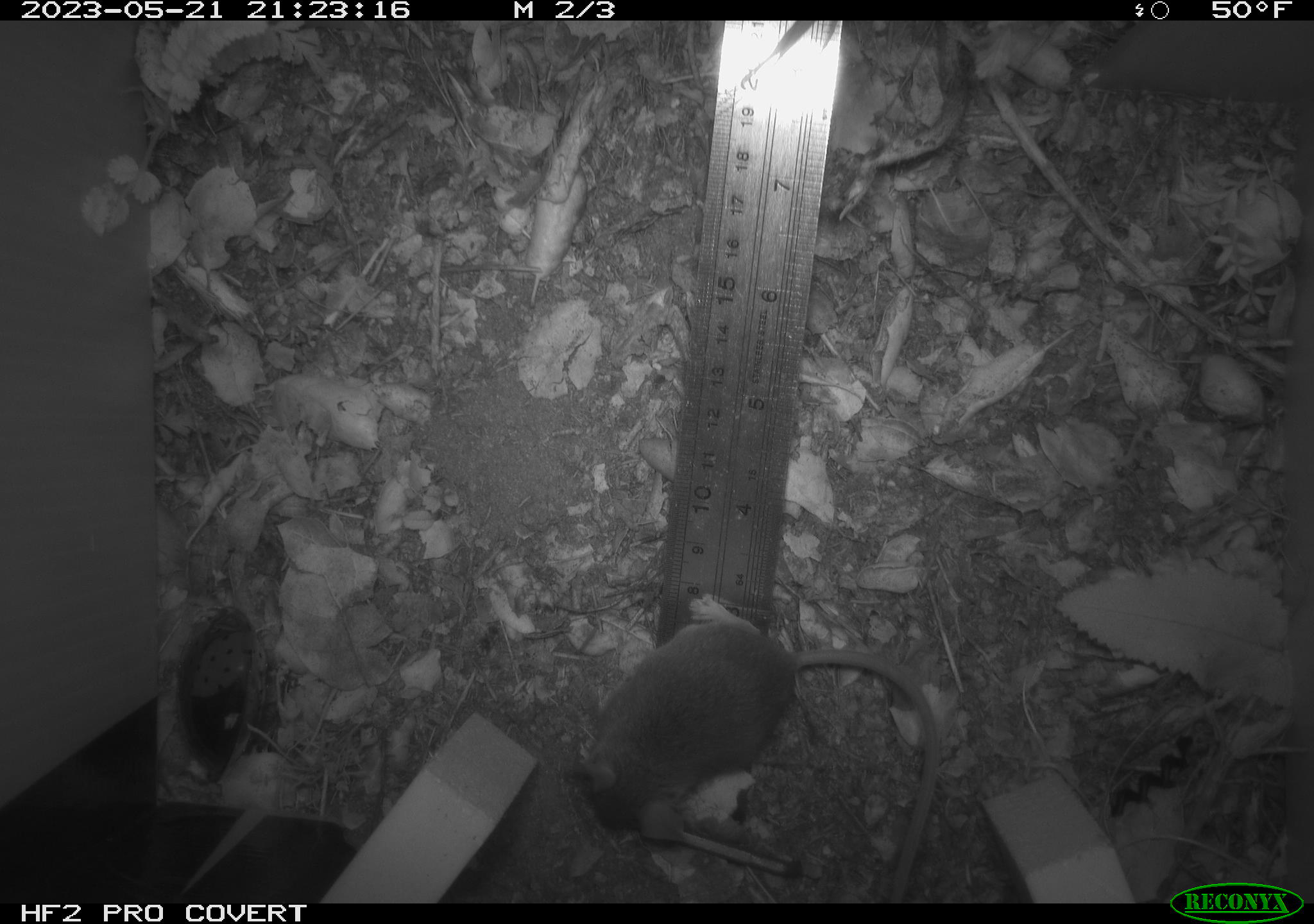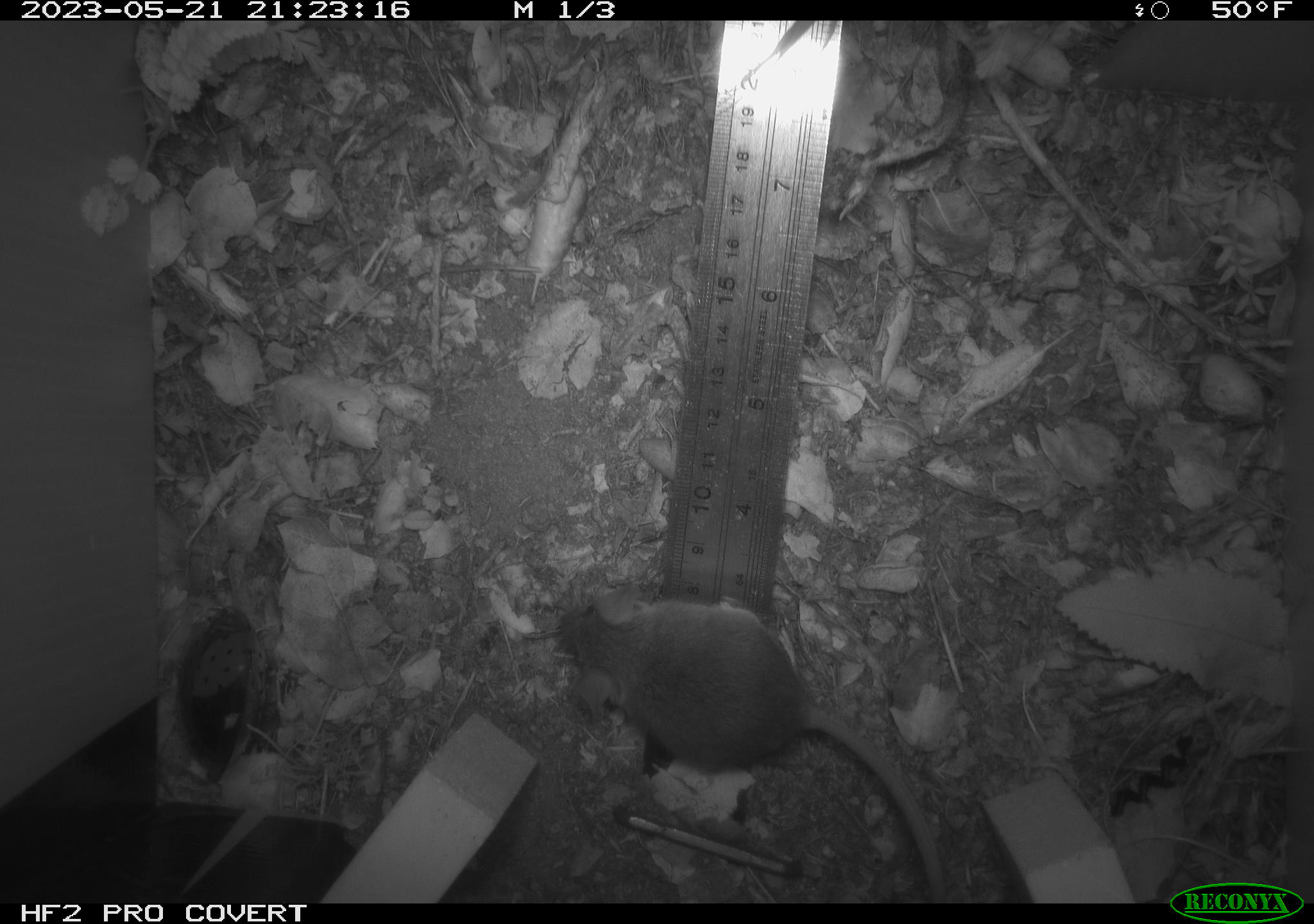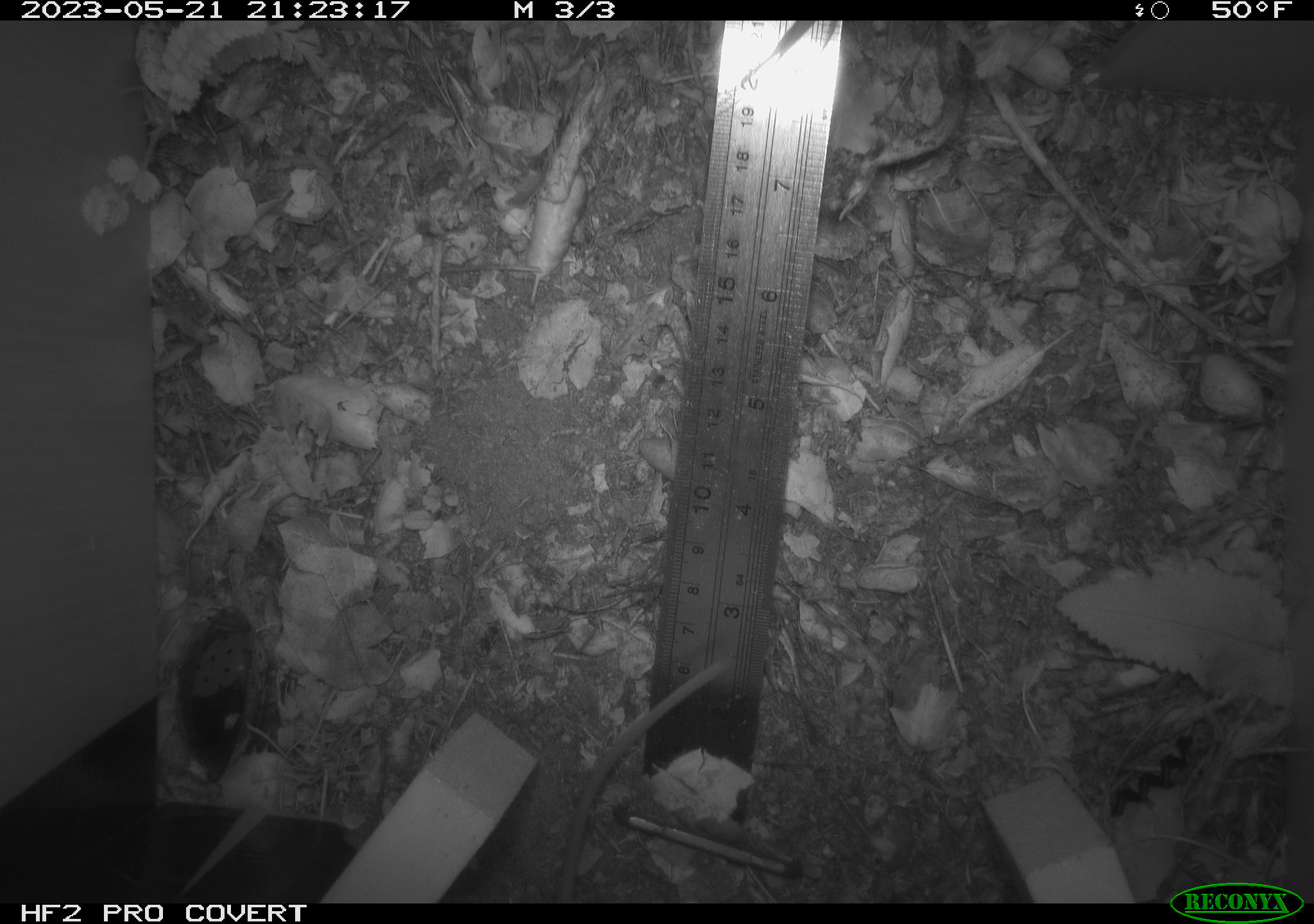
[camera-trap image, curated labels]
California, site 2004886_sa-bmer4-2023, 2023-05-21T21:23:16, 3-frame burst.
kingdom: Animalia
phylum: Chordata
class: Mammalia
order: Rodentia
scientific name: Rodentia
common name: mouse species